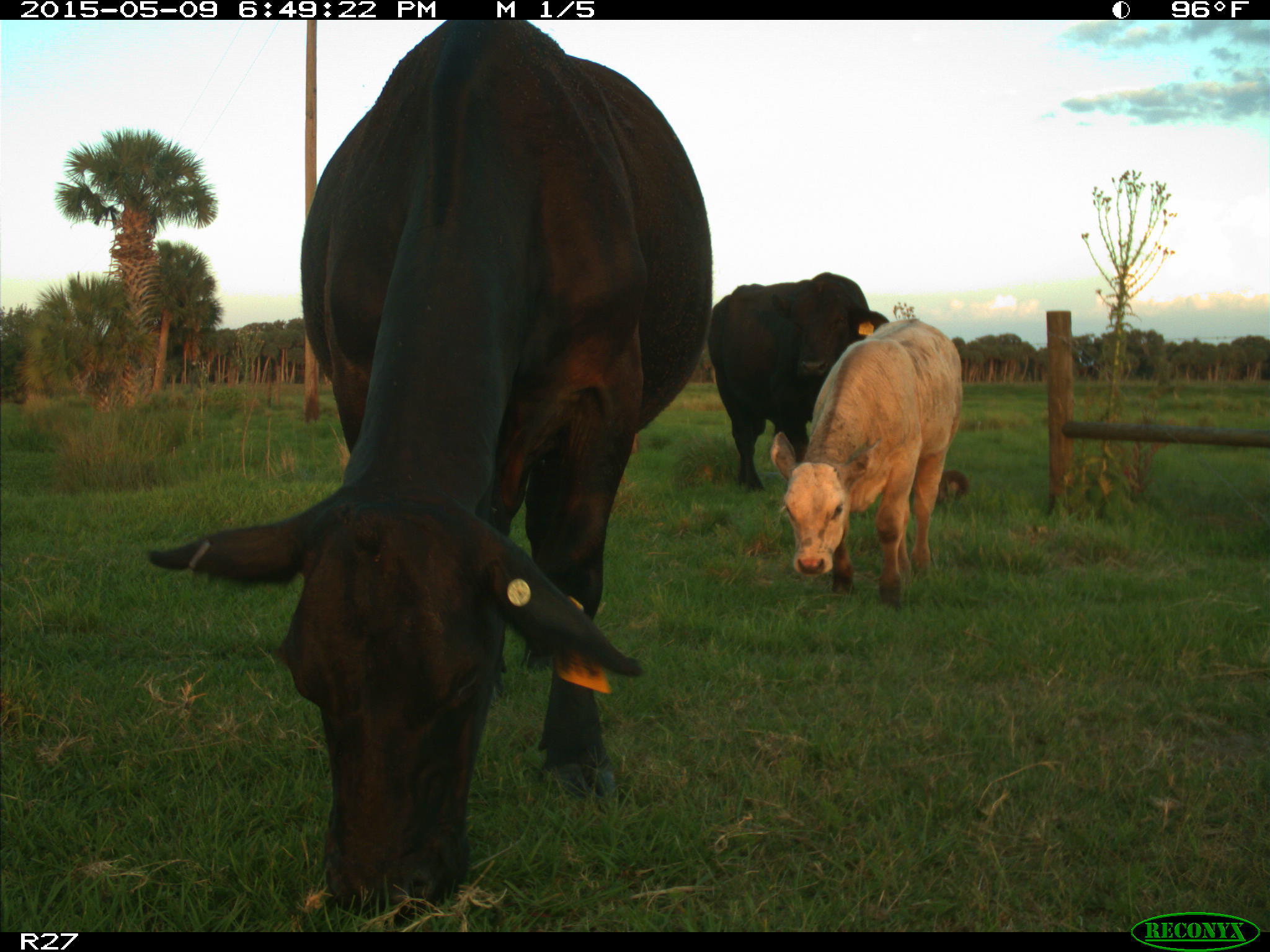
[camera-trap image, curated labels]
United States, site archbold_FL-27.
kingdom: Animalia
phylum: Chordata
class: Mammalia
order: Artiodactyla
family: Bovidae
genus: Bos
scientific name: Bos taurus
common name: domestic cow